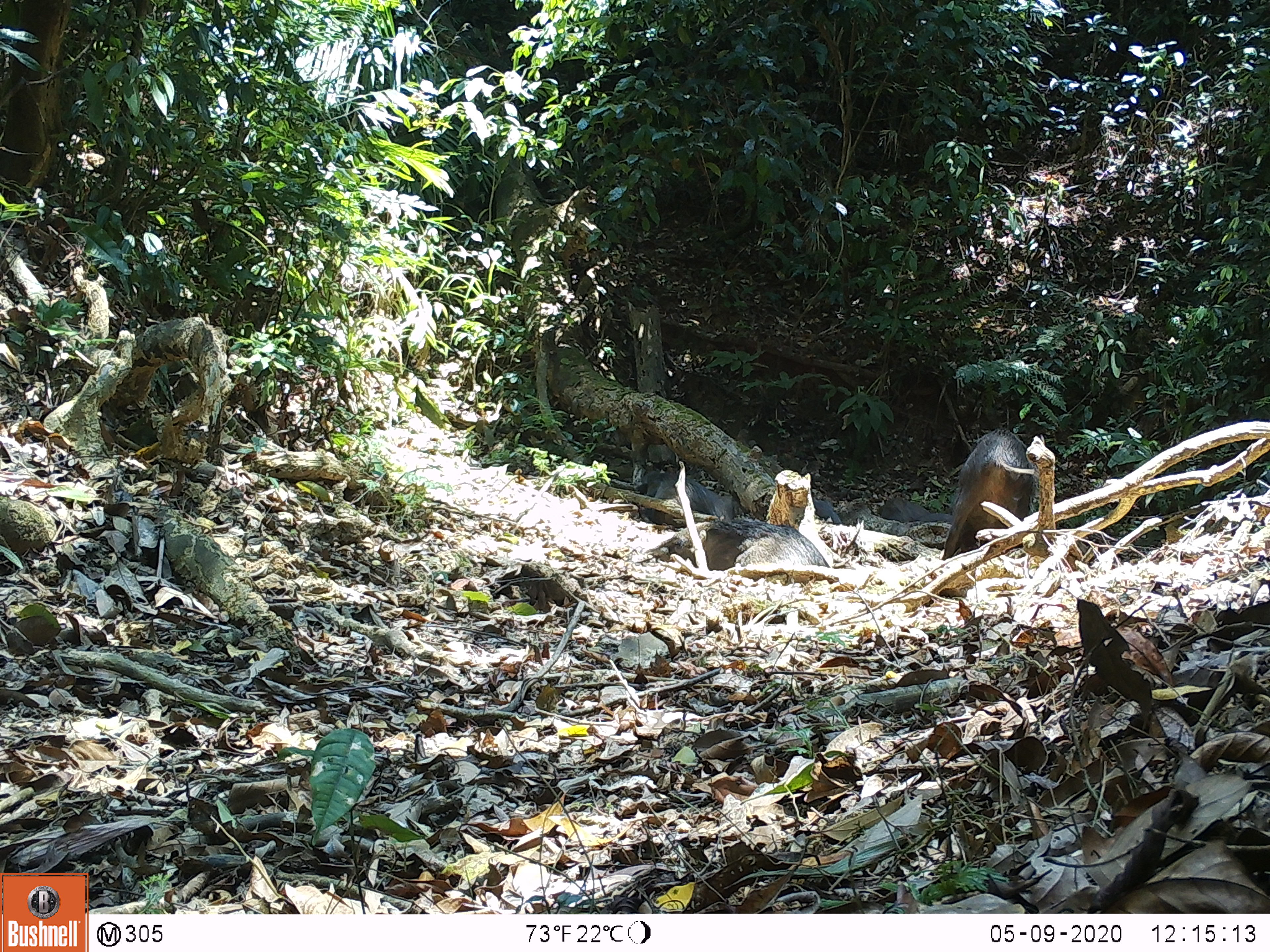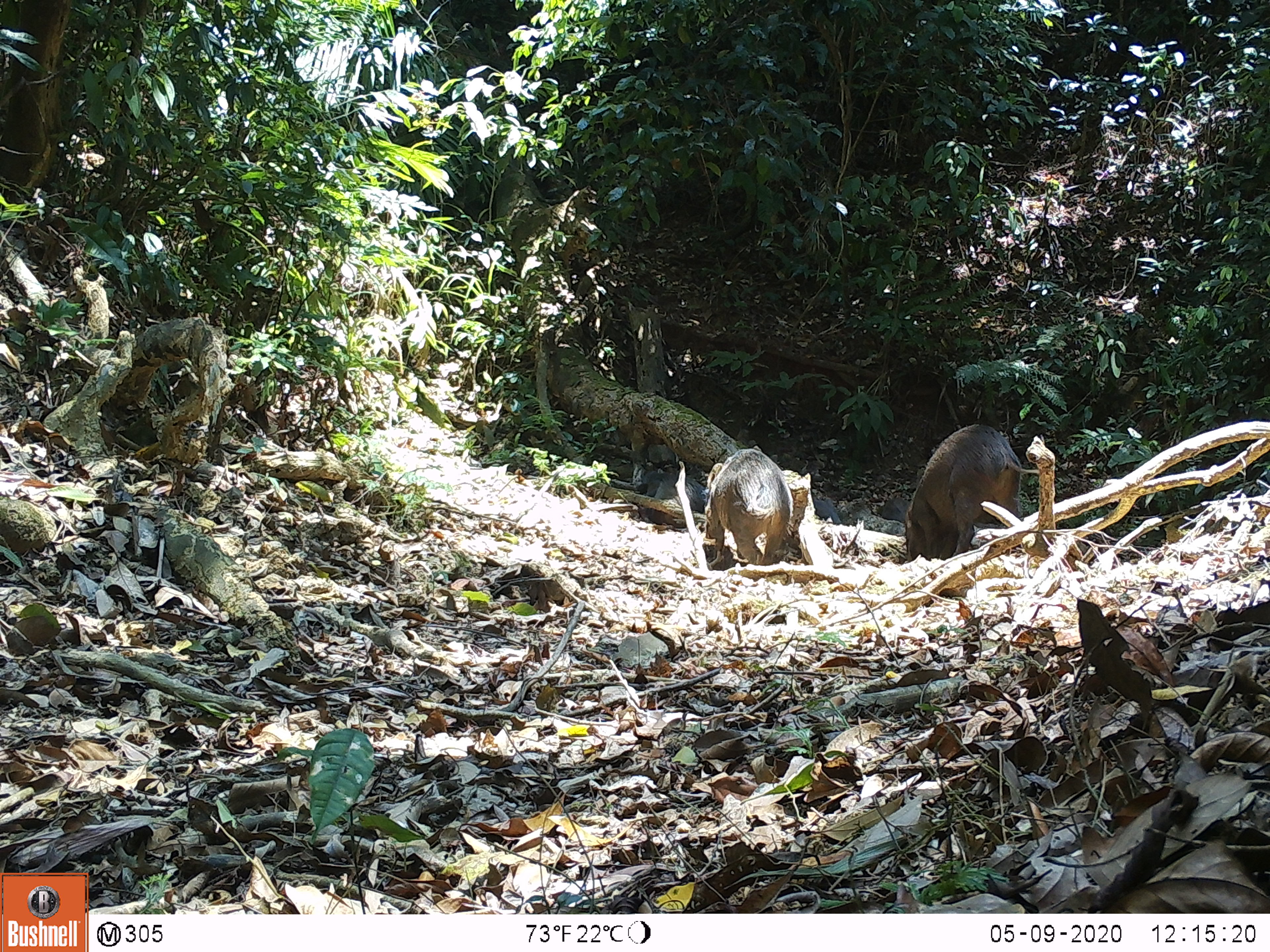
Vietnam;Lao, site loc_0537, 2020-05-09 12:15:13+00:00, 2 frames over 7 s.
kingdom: Animalia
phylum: Chordata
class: Mammalia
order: Artiodactyla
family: Suidae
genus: Sus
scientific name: Sus scrofa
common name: eurasian wild pig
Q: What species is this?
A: Eurasian wild pig (Sus scrofa).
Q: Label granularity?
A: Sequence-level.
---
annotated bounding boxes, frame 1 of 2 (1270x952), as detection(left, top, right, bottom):
eurasian wild pig: detection(941, 430, 1034, 561); detection(653, 519, 830, 570); detection(641, 470, 739, 524); detection(878, 498, 953, 524); detection(813, 497, 841, 524)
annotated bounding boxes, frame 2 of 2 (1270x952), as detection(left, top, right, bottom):
eurasian wild pig: detection(905, 424, 1039, 561); detection(704, 448, 793, 565); detection(644, 472, 709, 513); detection(877, 498, 910, 522); detection(813, 498, 842, 524)